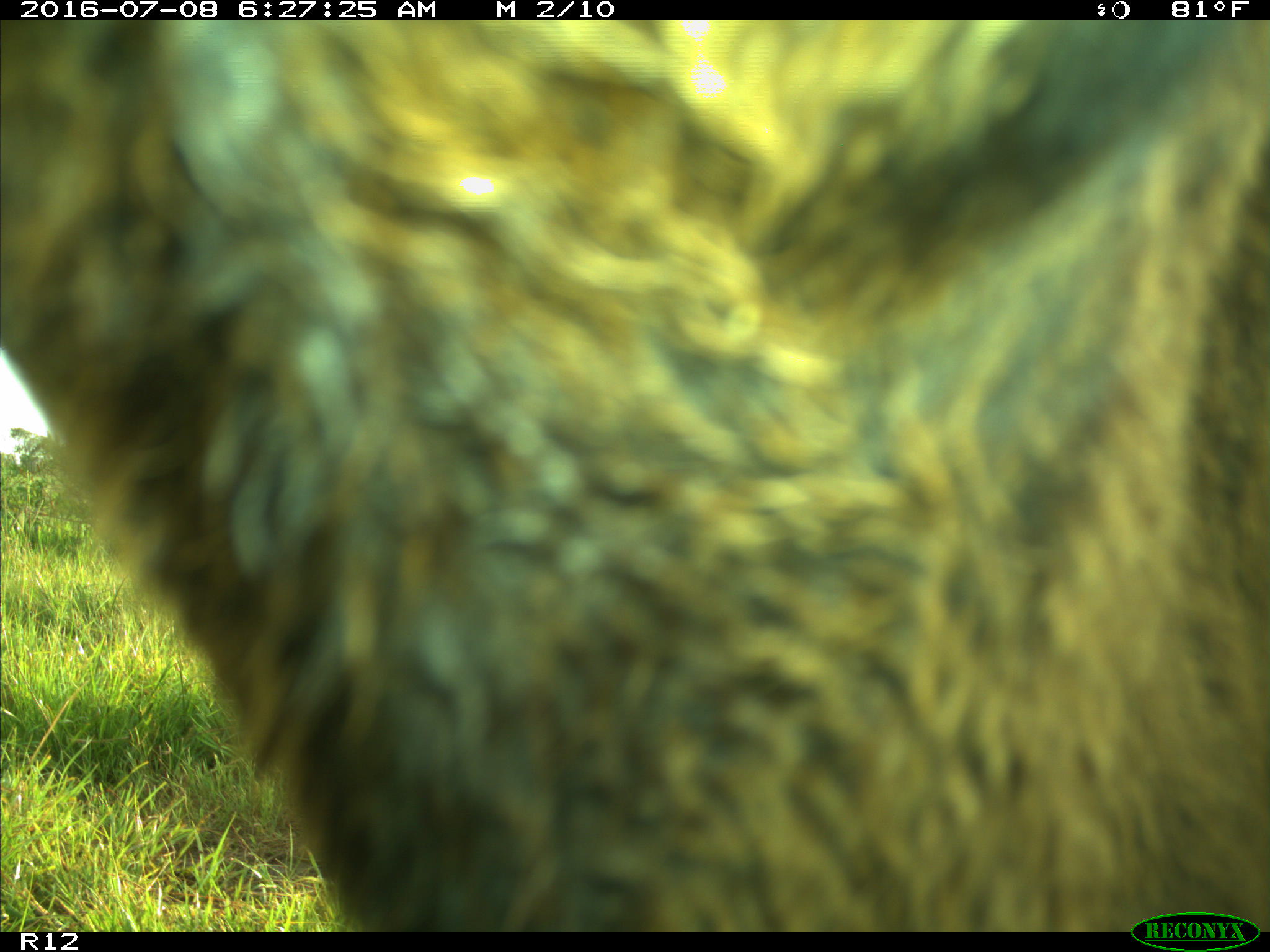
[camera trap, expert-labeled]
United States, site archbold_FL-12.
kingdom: Animalia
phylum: Chordata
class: Mammalia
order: Artiodactyla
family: Bovidae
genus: Bos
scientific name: Bos taurus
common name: domestic cow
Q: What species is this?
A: Bos taurus (domestic cow).